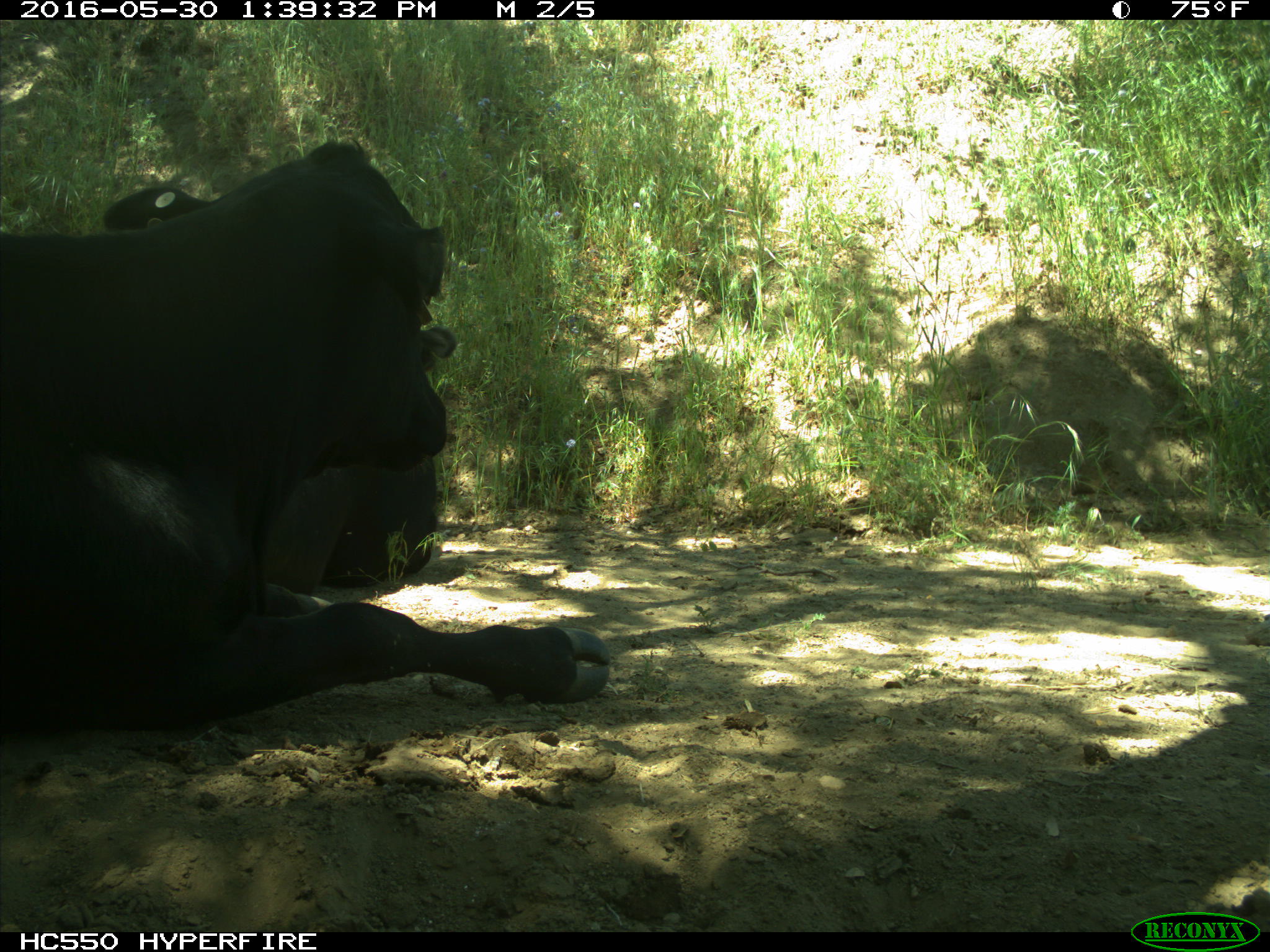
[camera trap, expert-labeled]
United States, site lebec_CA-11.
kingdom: Animalia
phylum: Chordata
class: Mammalia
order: Artiodactyla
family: Bovidae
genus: Bos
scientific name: Bos taurus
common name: domestic cow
Bos taurus (domestic cow).